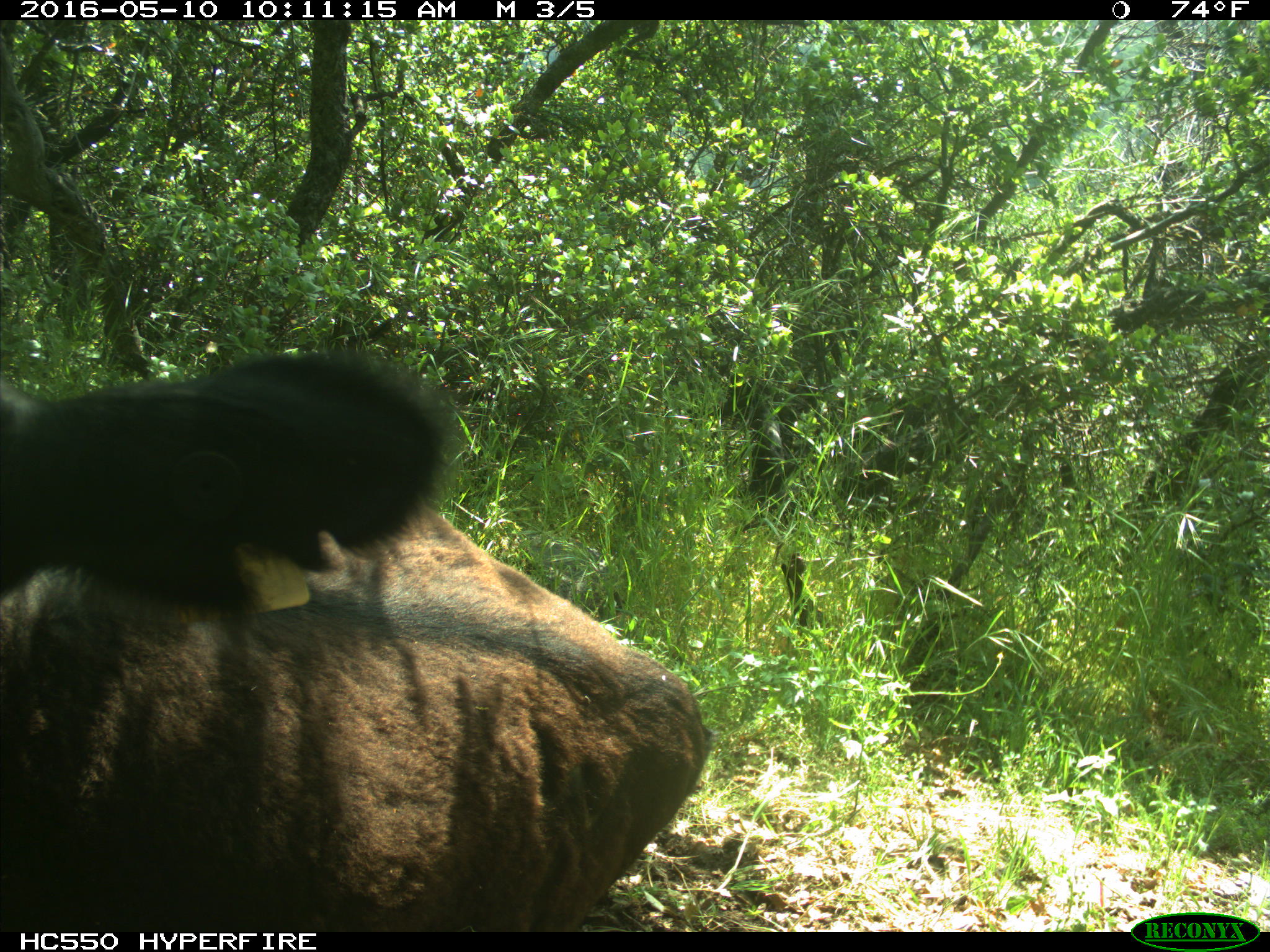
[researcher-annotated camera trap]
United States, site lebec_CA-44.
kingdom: Animalia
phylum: Chordata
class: Mammalia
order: Artiodactyla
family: Bovidae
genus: Bos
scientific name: Bos taurus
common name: domestic cow